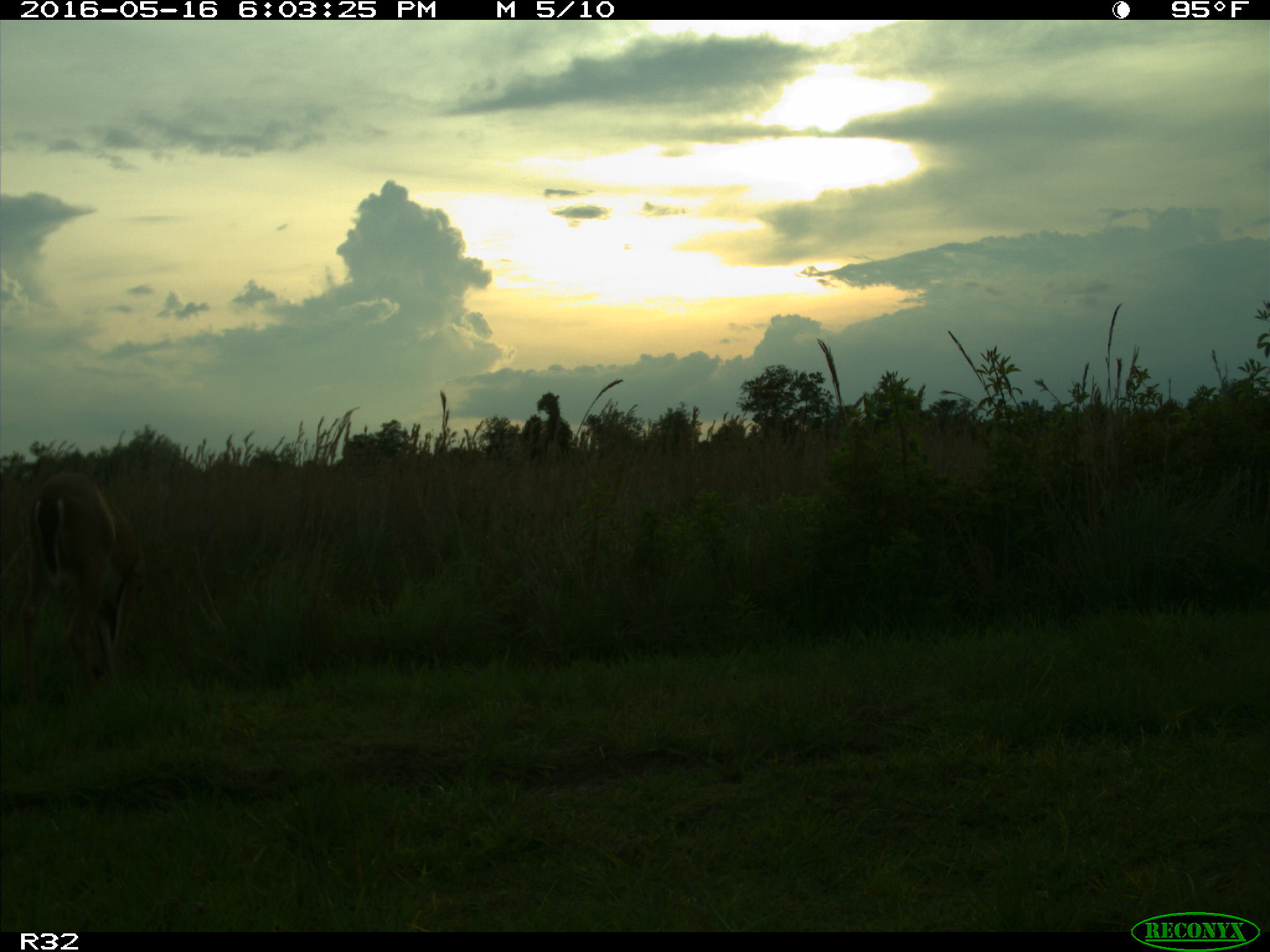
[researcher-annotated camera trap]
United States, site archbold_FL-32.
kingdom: Animalia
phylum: Chordata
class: Mammalia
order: Artiodactyla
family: Cervidae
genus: Odocoileus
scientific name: Odocoileus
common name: deer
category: unidentified deer